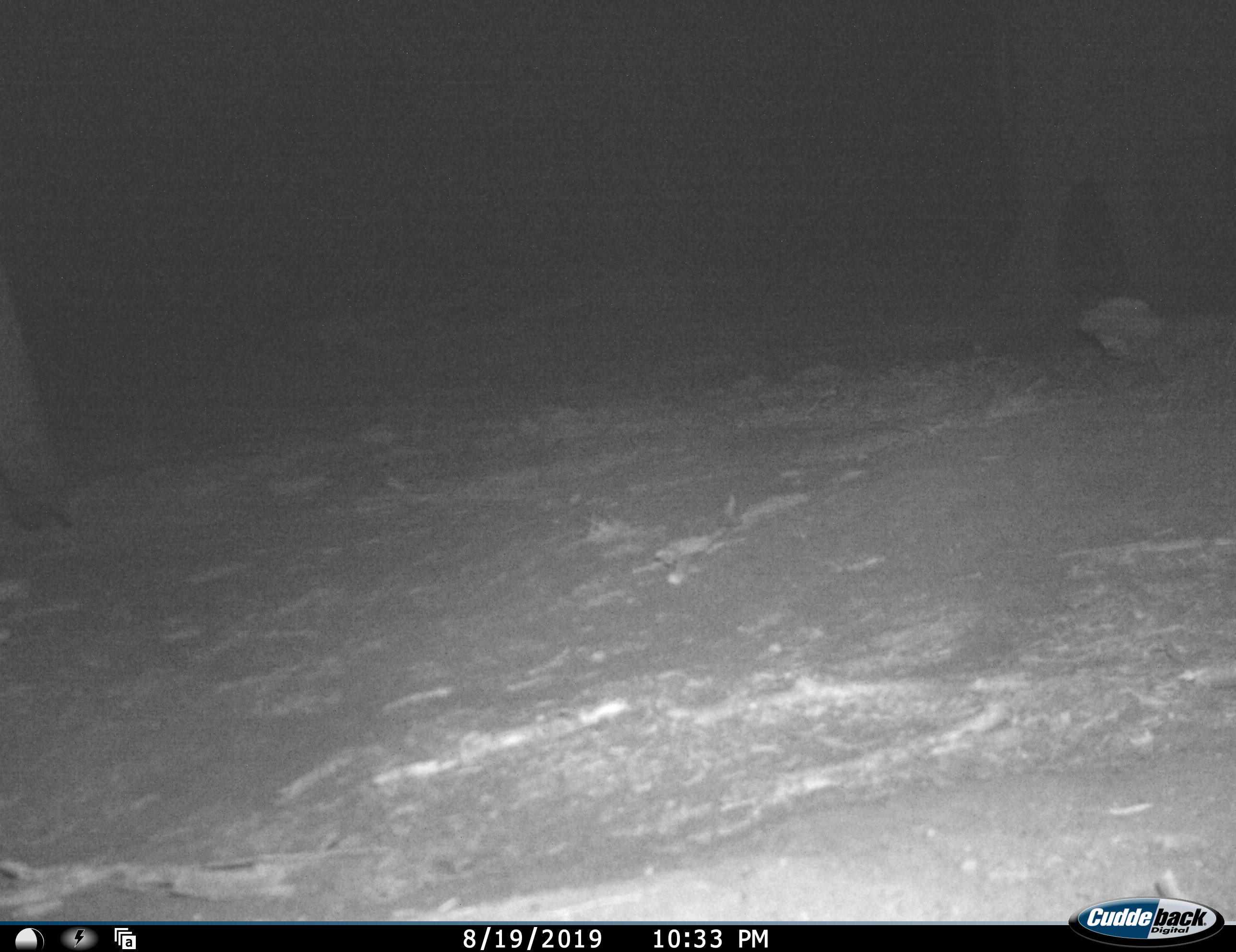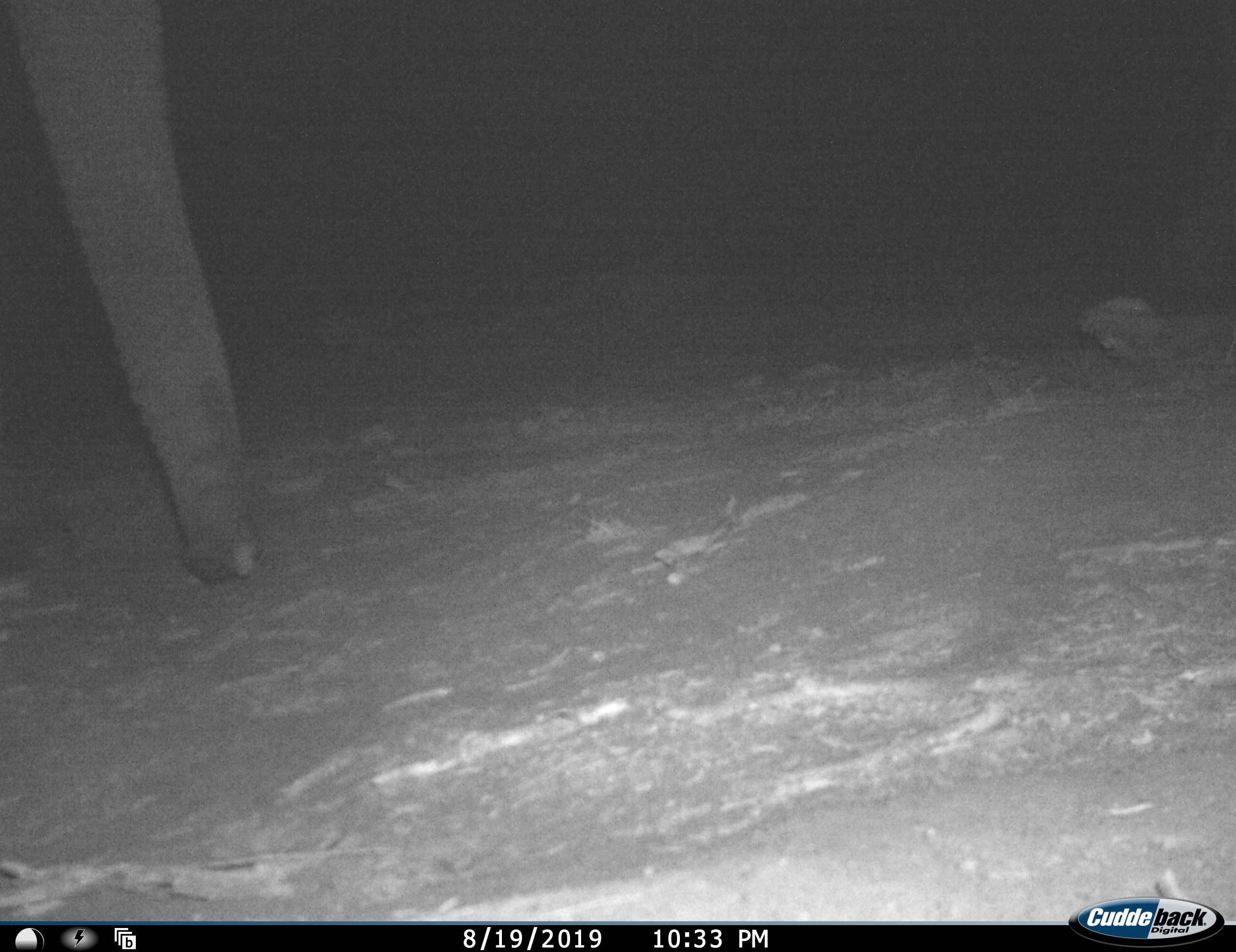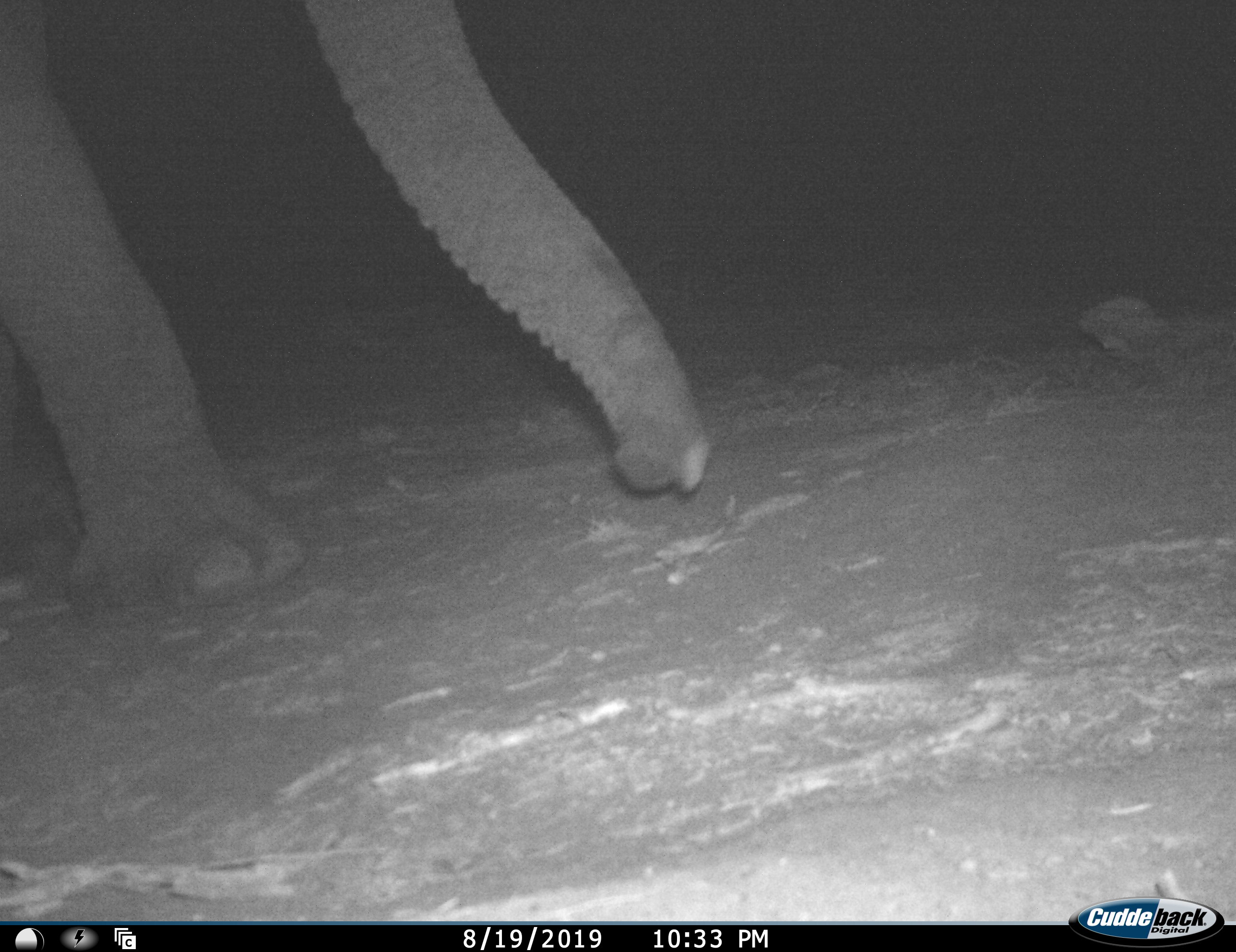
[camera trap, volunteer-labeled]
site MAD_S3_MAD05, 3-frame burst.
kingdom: Animalia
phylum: Chordata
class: Mammalia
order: Proboscidea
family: Elephantidae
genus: Loxodonta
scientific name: Loxodonta africana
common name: african bush elephant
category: elephant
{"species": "elephant (african bush elephant) (Loxodonta africana)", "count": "2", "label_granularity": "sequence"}